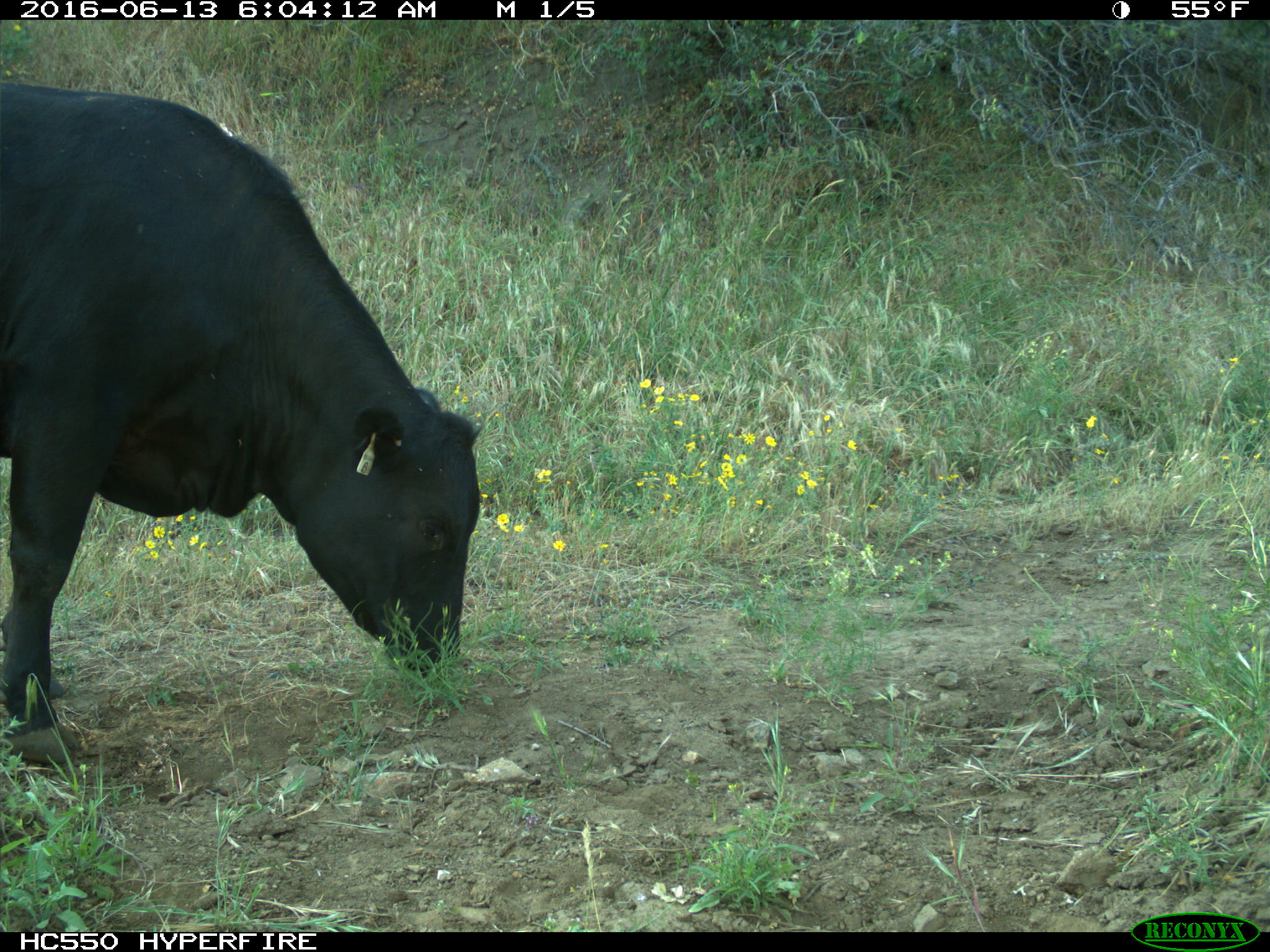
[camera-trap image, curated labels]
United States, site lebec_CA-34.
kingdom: Animalia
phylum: Chordata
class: Mammalia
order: Artiodactyla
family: Bovidae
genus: Bos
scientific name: Bos taurus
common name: domestic cow